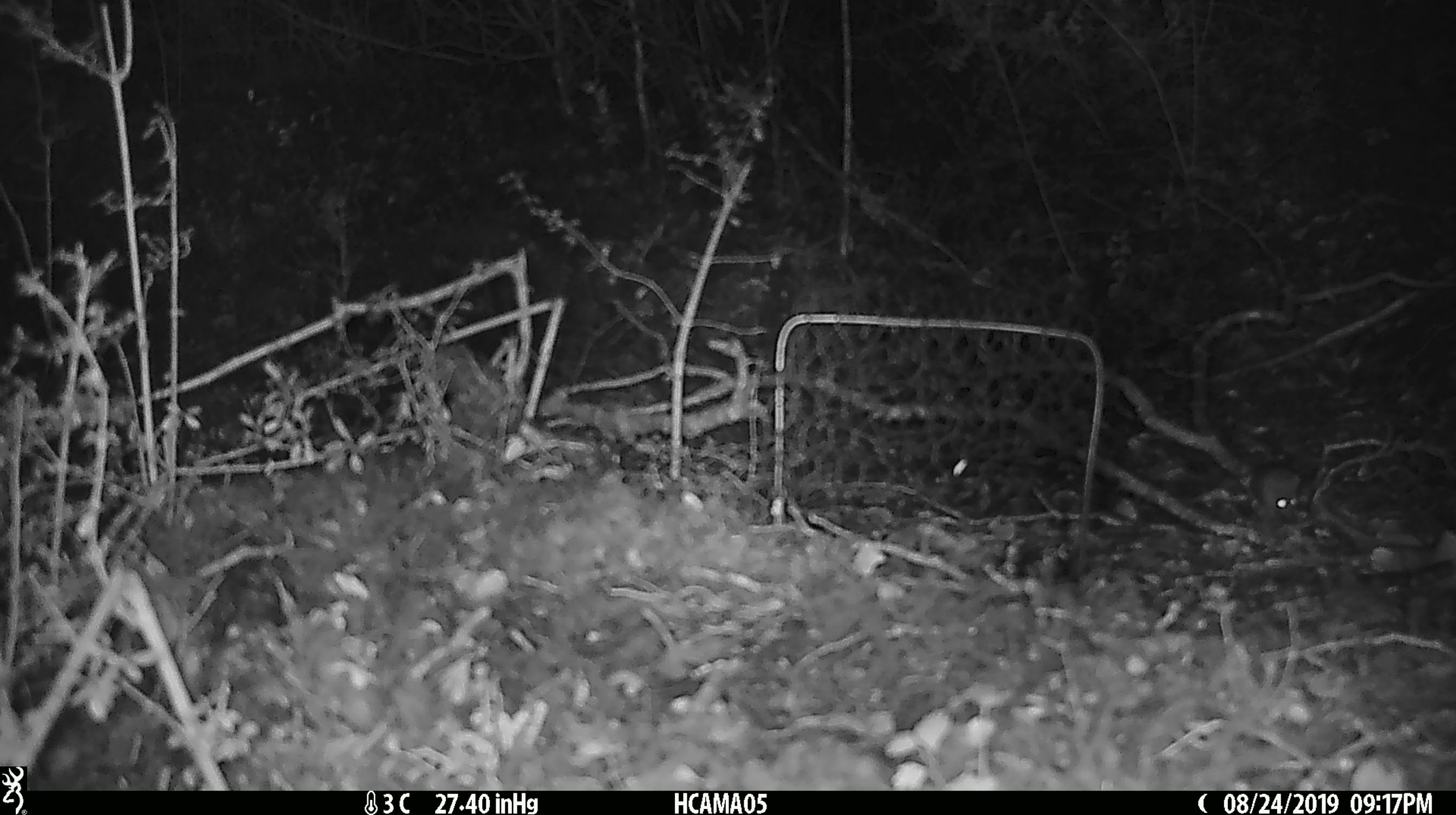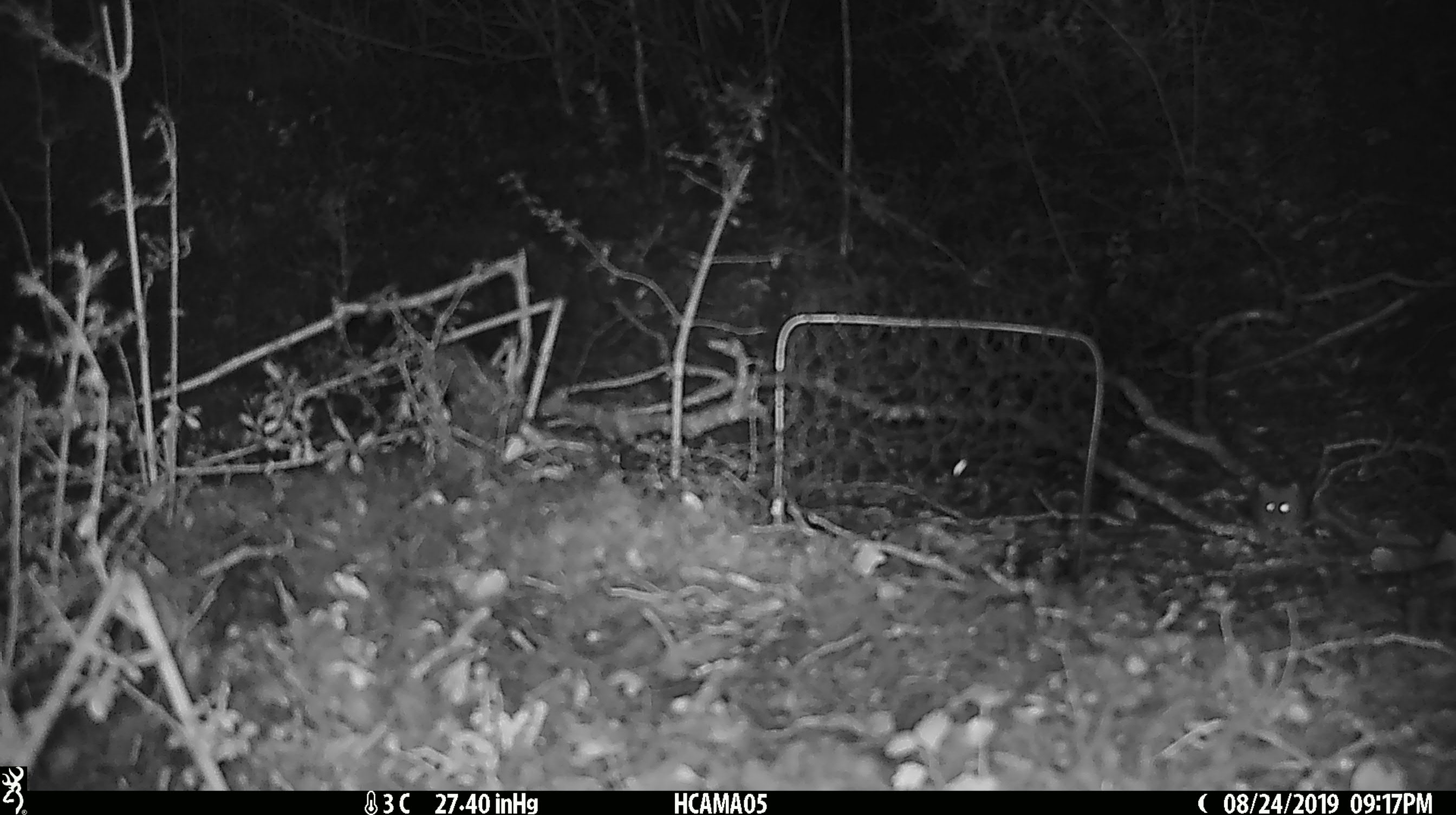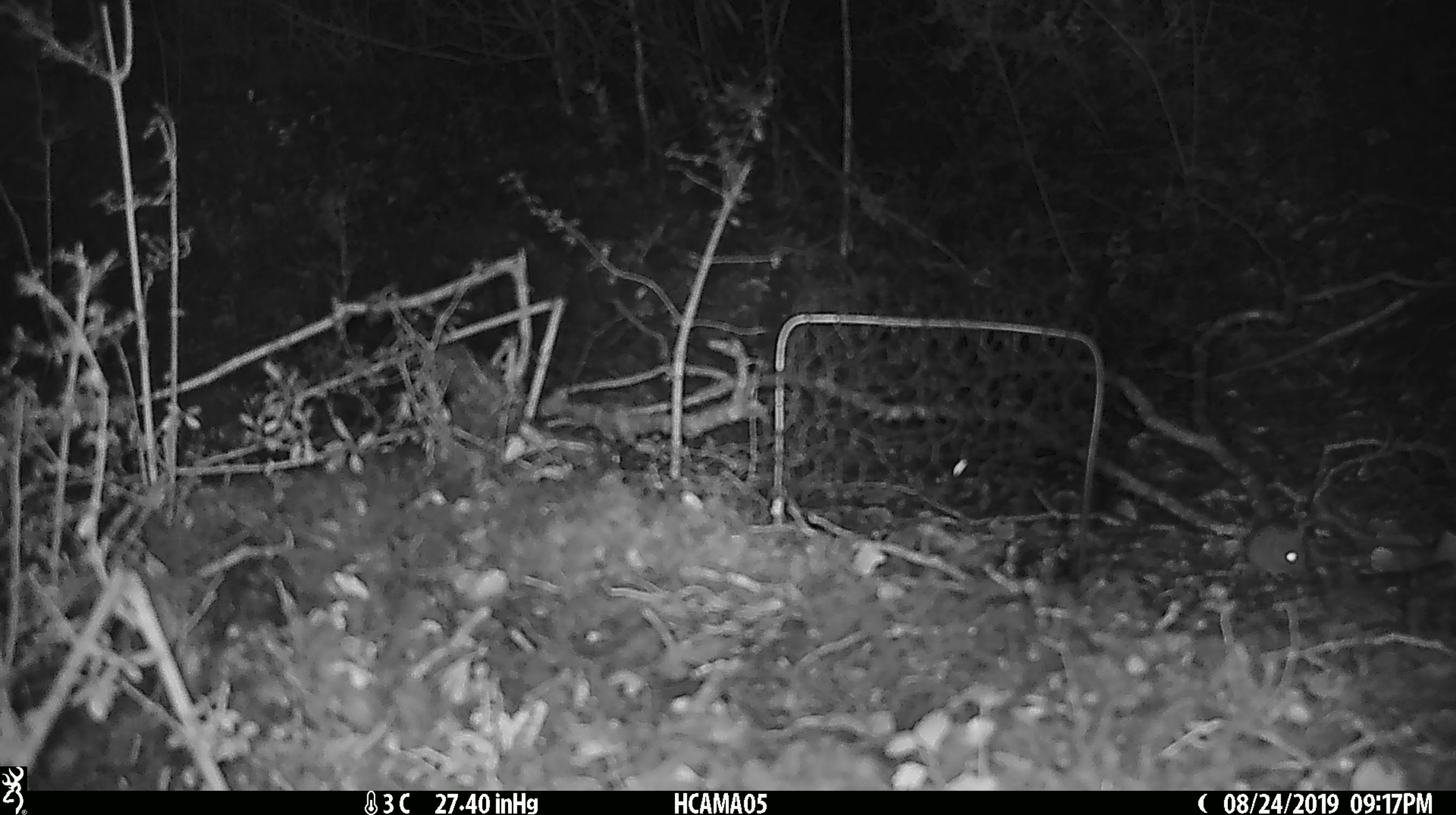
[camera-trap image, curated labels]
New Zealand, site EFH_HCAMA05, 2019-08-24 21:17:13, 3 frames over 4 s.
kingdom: Animalia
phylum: Chordata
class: Mammalia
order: Rodentia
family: Muridae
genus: Mus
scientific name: Mus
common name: mouse